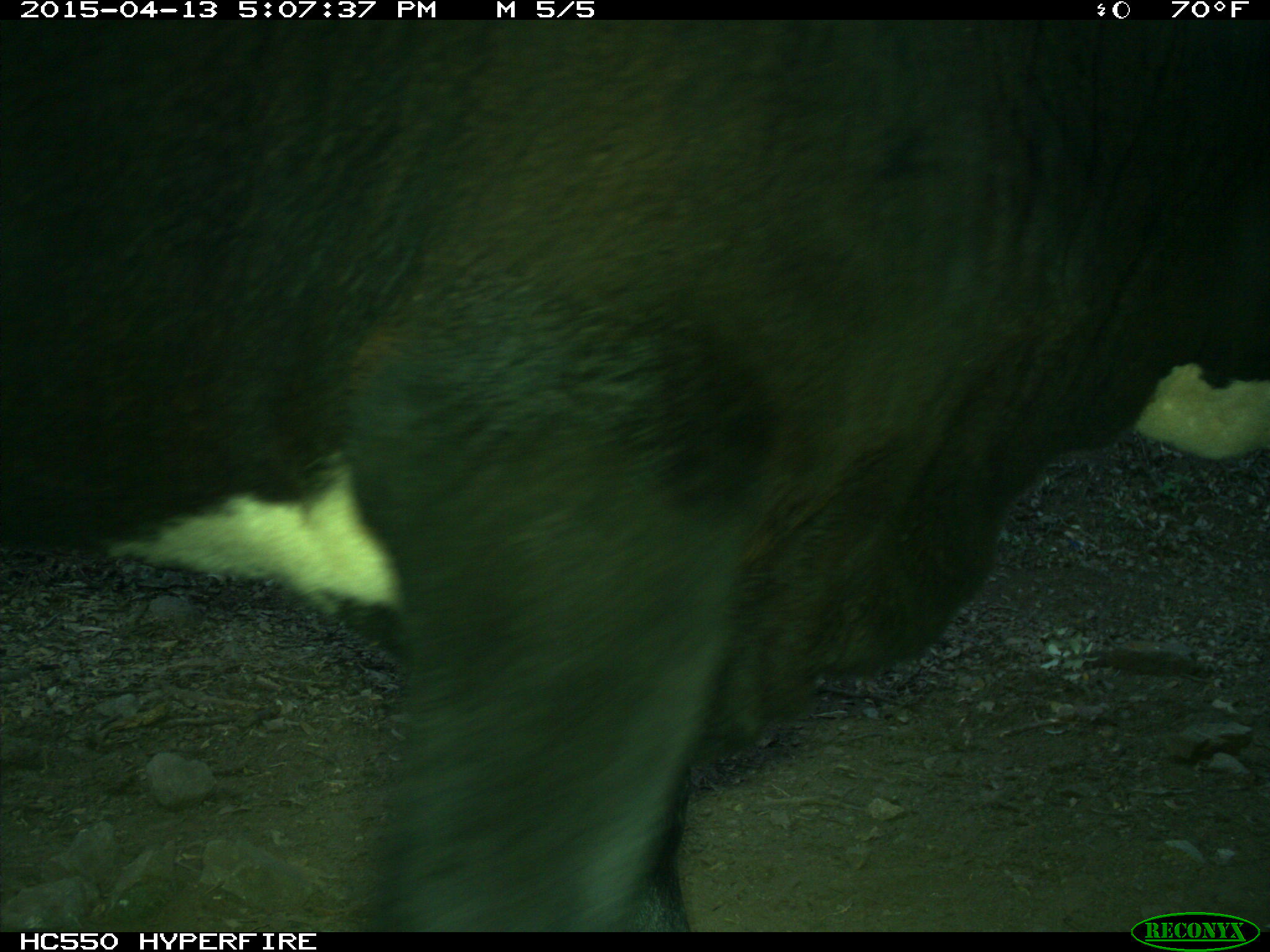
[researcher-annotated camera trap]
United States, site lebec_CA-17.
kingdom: Animalia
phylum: Chordata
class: Mammalia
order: Artiodactyla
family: Bovidae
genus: Bos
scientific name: Bos taurus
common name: domestic cow